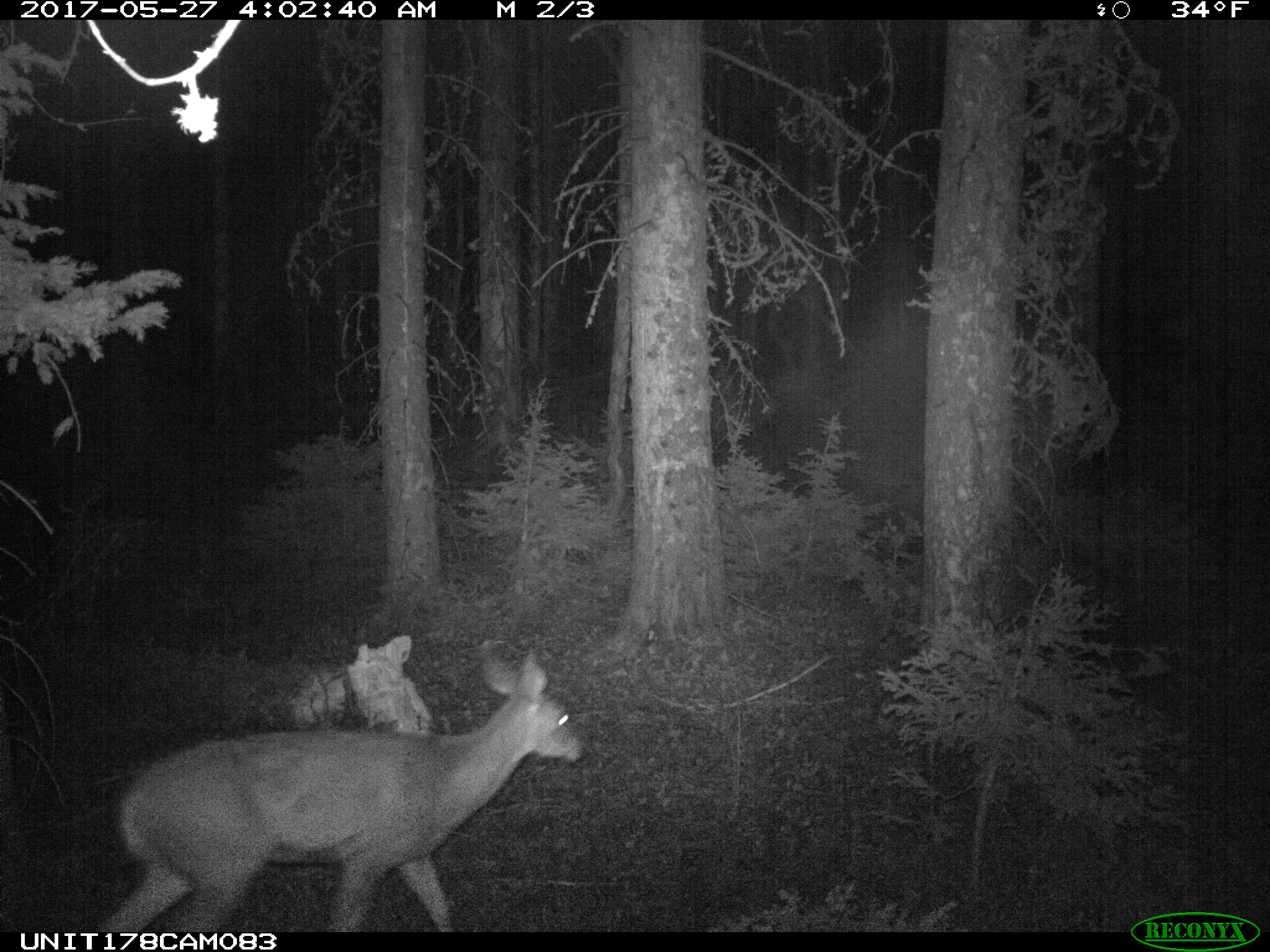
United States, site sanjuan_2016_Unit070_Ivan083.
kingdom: Animalia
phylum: Chordata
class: Mammalia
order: Artiodactyla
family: Cervidae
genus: Odocoileus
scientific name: Odocoileus hemionus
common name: mule deer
Odocoileus hemionus (mule deer).